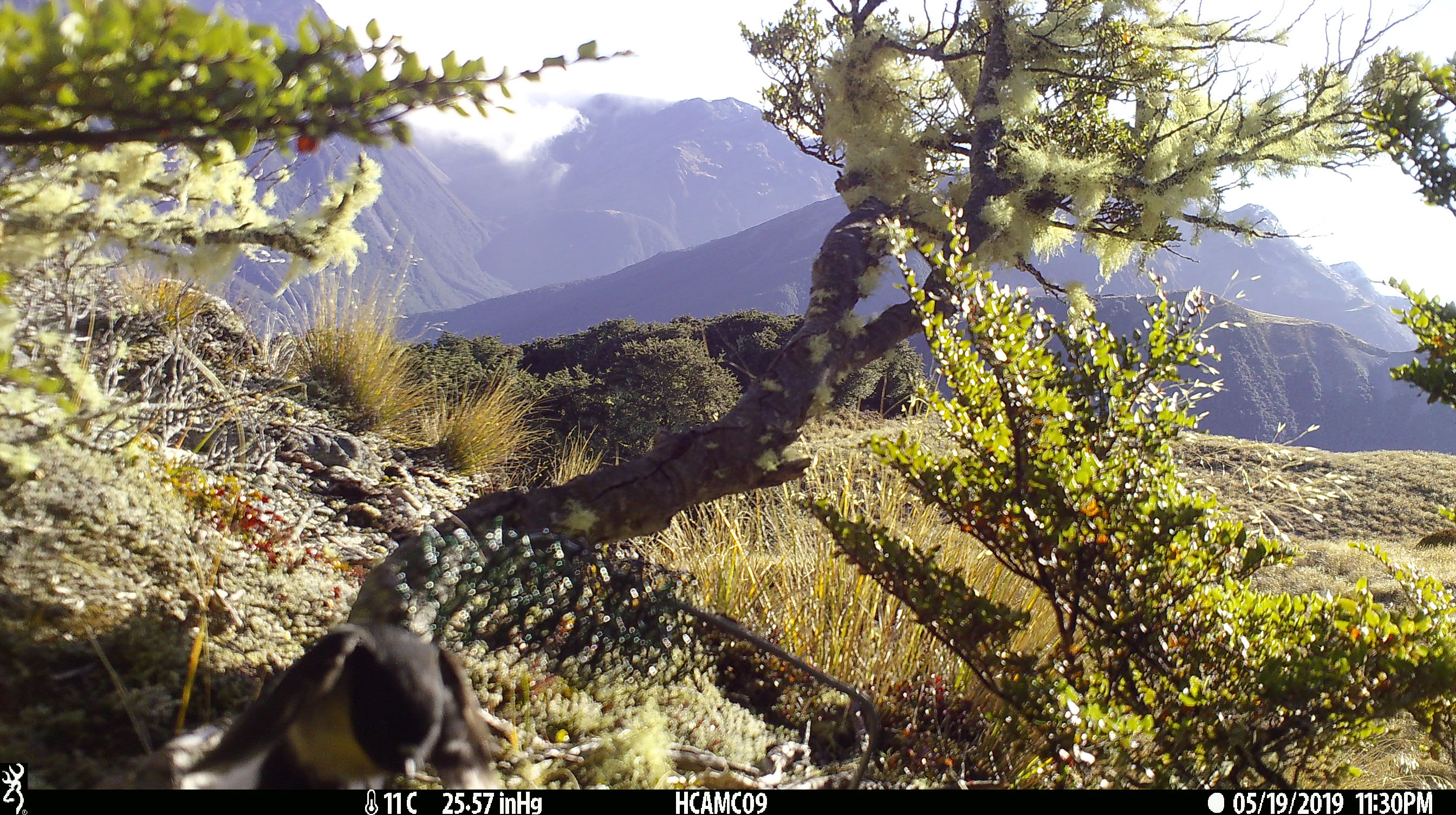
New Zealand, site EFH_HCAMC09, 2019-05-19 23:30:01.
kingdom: Animalia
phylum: Chordata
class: Aves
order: Passeriformes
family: Petroicidae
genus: Petroica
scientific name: Petroica australis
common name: new zealand robin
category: robin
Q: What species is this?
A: Robin (new zealand robin) (Petroica australis).